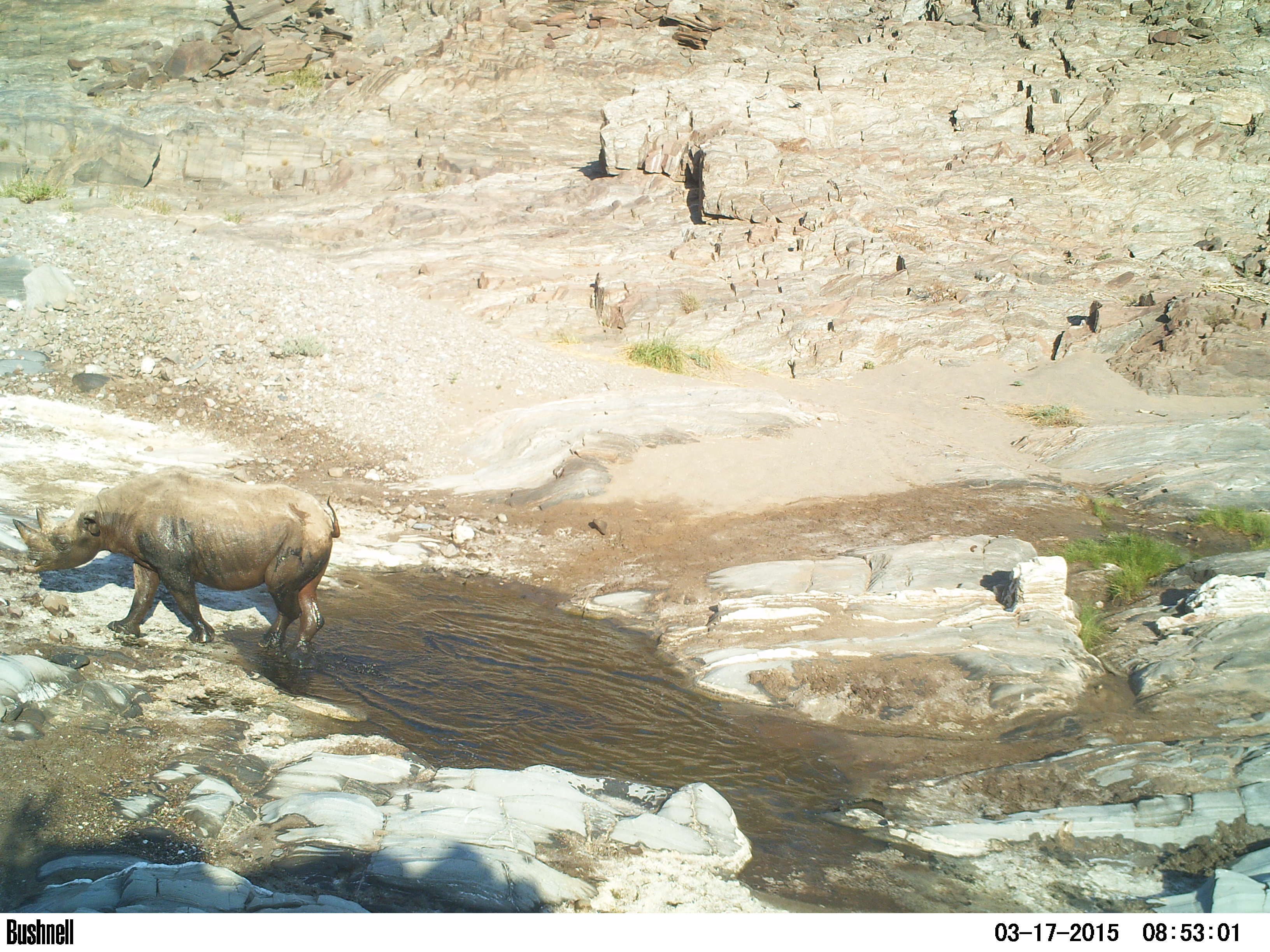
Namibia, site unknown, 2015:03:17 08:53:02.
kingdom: Animalia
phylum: Chordata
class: Mammalia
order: Perissodactyla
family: Rhinocerotidae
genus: Diceros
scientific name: Diceros bicornis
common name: black rhinoceros